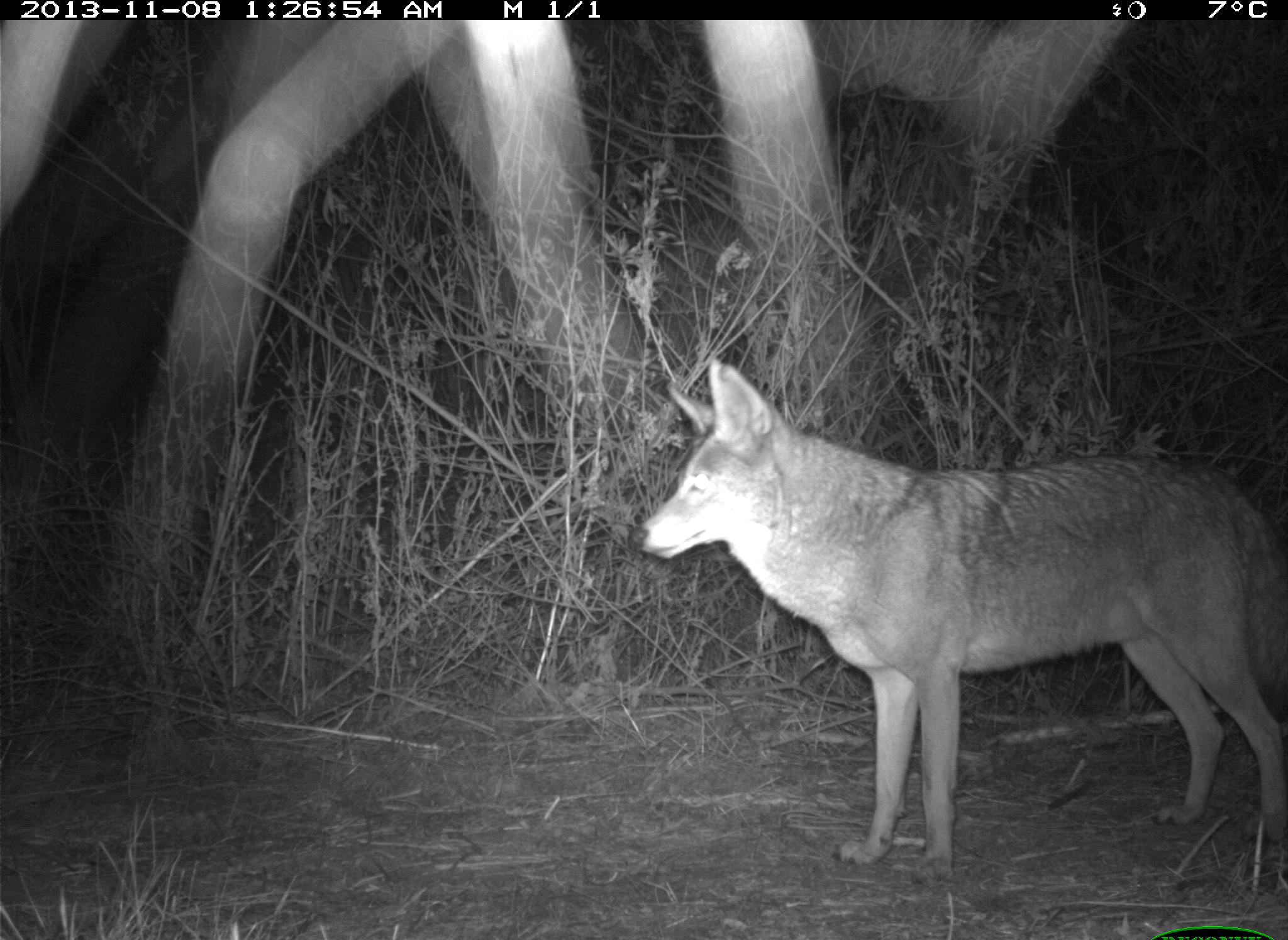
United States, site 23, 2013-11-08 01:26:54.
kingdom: Animalia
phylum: Chordata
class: Mammalia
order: Carnivora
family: Canidae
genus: Canis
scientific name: Canis latrans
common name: coyote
Coyote (Canis latrans).